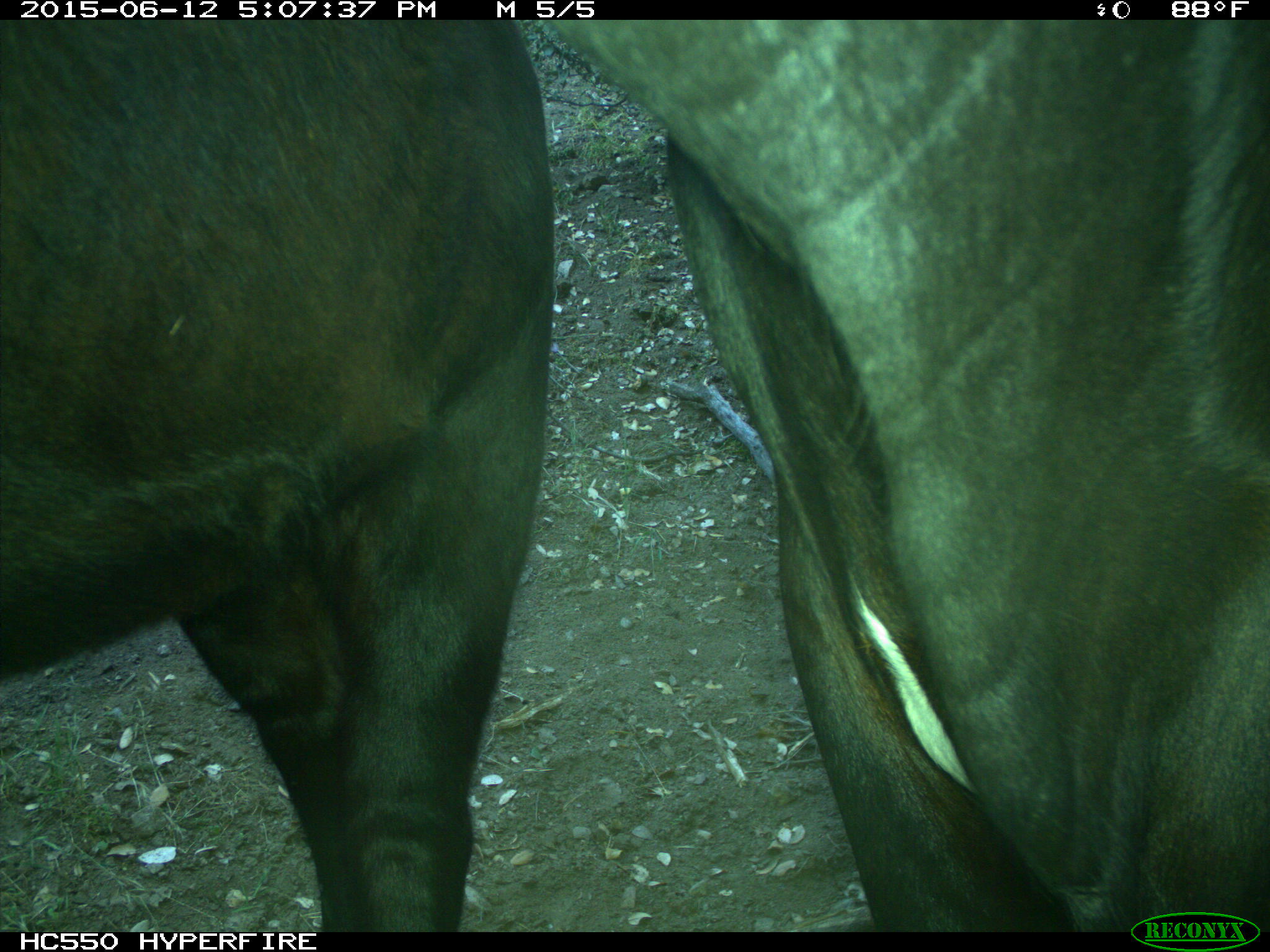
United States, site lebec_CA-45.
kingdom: Animalia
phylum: Chordata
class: Mammalia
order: Artiodactyla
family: Bovidae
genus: Bos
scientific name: Bos taurus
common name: domestic cow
Bos taurus (domestic cow).